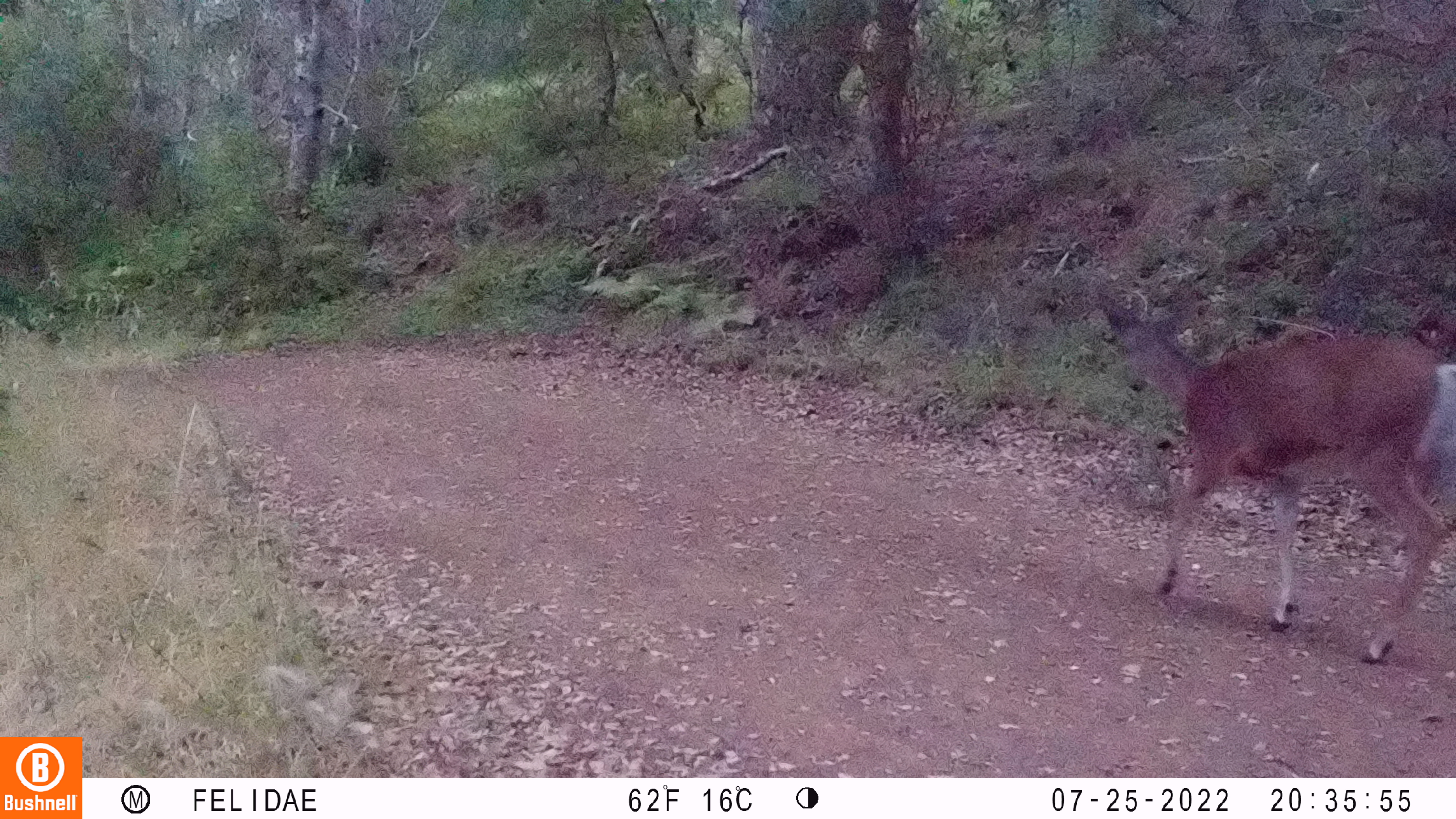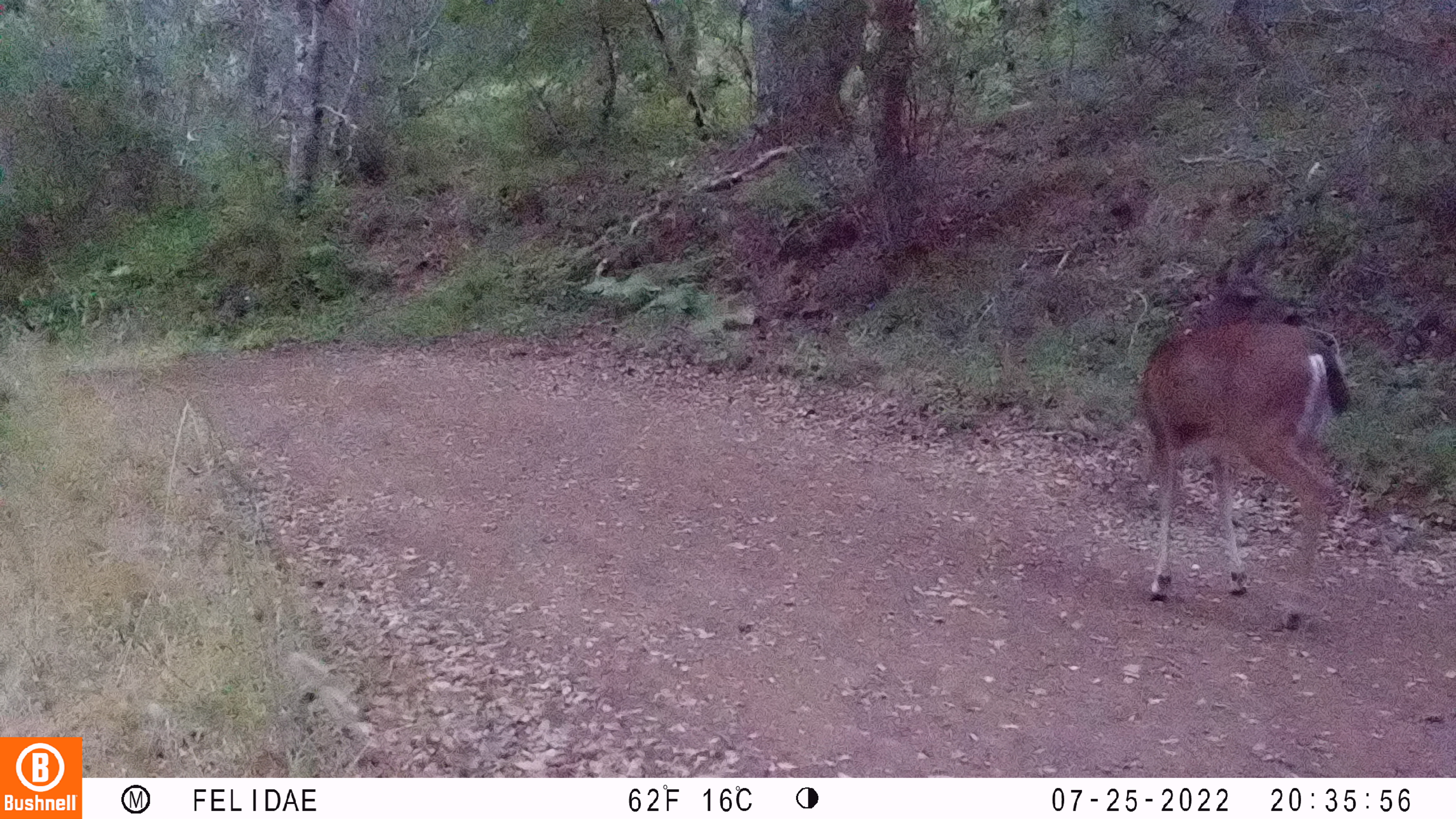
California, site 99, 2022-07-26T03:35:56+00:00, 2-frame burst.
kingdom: Animalia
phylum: Chordata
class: Mammalia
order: Artiodactyla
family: Cervidae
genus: Odocoileus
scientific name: Odocoileus hemionus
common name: mule deer